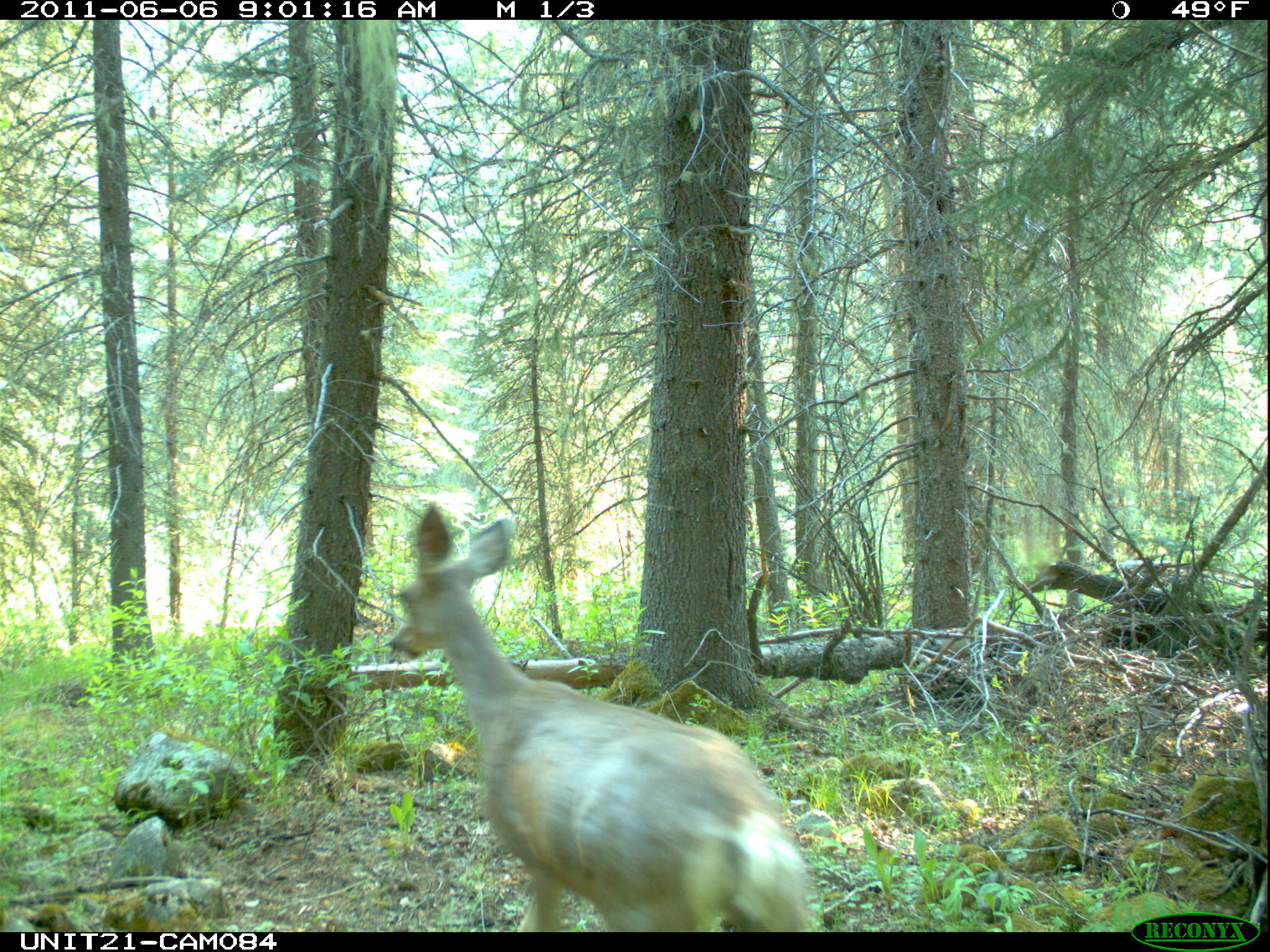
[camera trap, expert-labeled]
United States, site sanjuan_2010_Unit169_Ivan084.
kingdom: Animalia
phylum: Chordata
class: Mammalia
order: Artiodactyla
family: Cervidae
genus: Odocoileus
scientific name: Odocoileus hemionus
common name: mule deer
Odocoileus hemionus (mule deer).